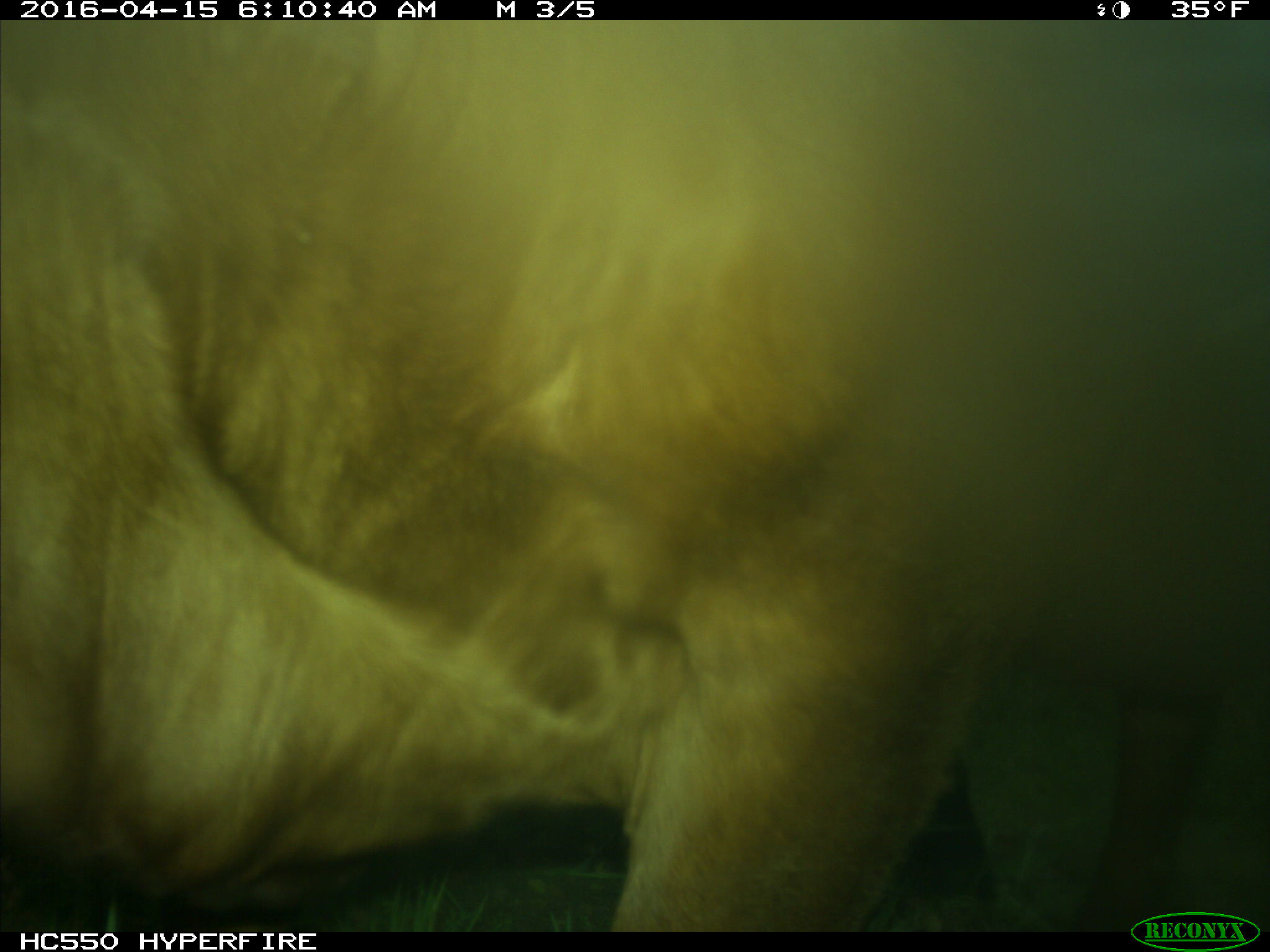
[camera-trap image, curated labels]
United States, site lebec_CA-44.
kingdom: Animalia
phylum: Chordata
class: Mammalia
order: Artiodactyla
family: Bovidae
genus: Bos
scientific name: Bos taurus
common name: domestic cow